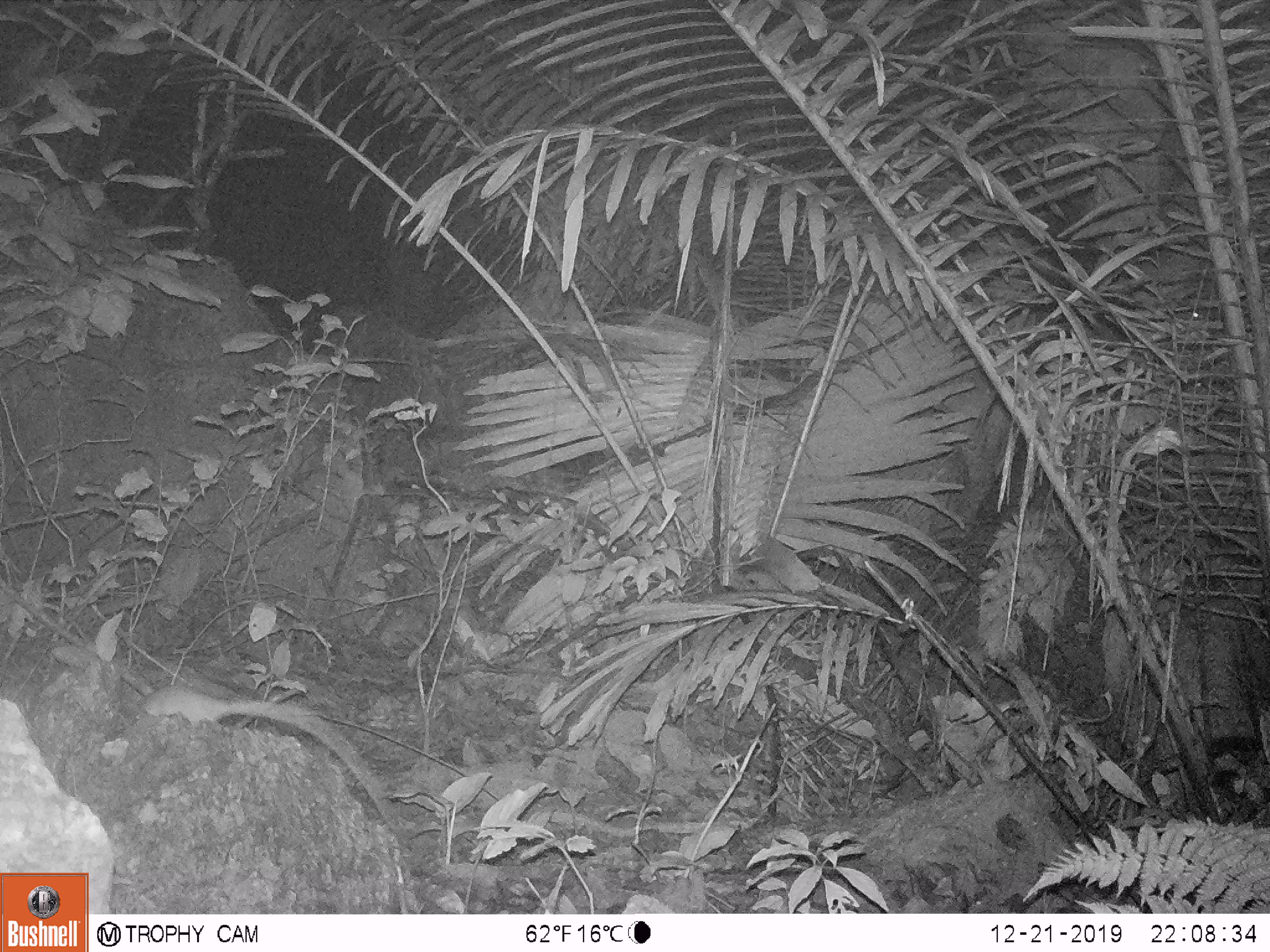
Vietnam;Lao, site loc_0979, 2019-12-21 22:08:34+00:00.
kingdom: Animalia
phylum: Chordata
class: Mammalia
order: Rodentia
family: Muridae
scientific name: Muridae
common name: old-world mice and rats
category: unidentified murid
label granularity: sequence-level